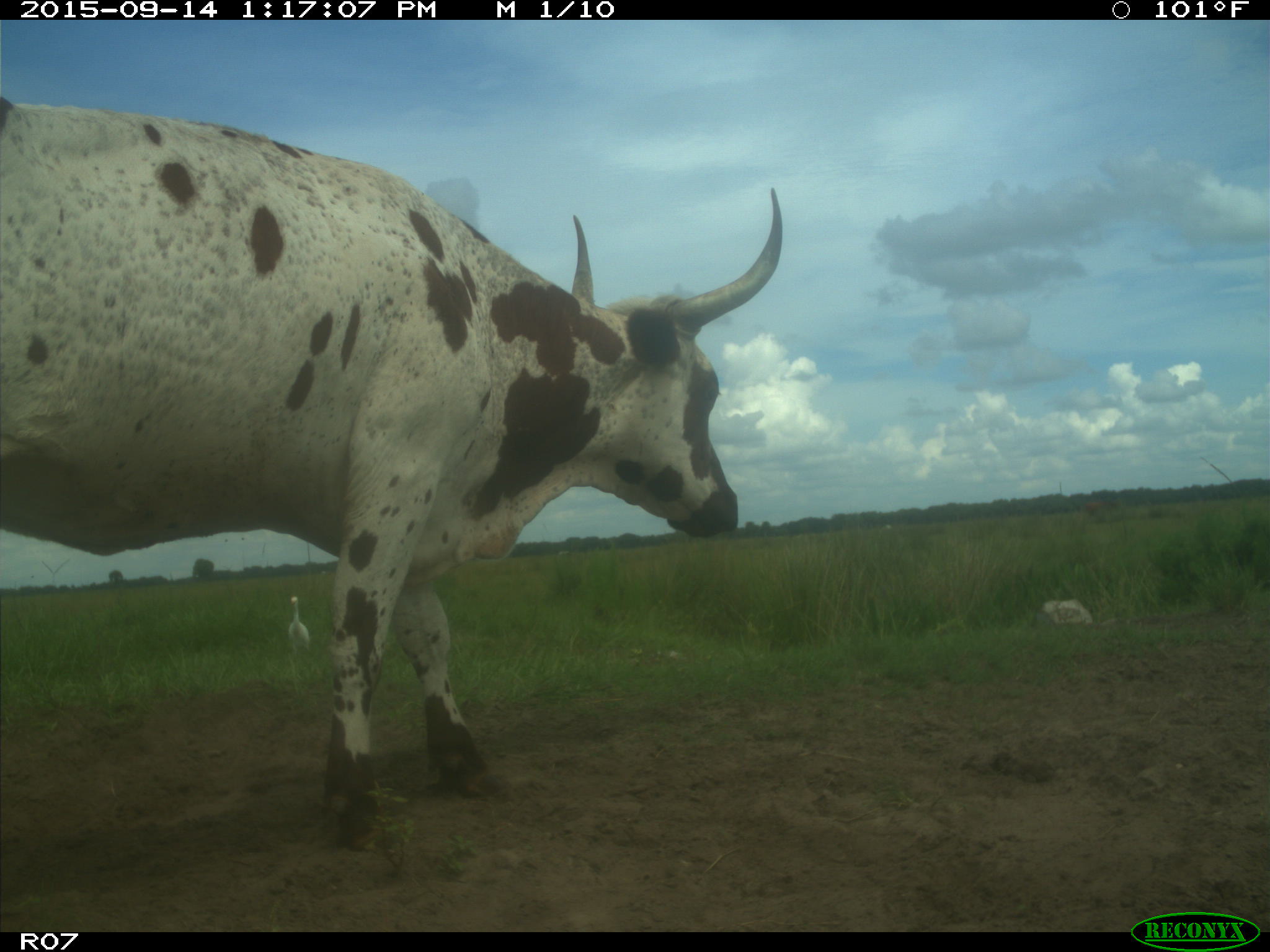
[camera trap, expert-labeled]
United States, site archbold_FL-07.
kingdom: Animalia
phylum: Chordata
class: Mammalia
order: Artiodactyla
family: Bovidae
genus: Bos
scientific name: Bos taurus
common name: domestic cow